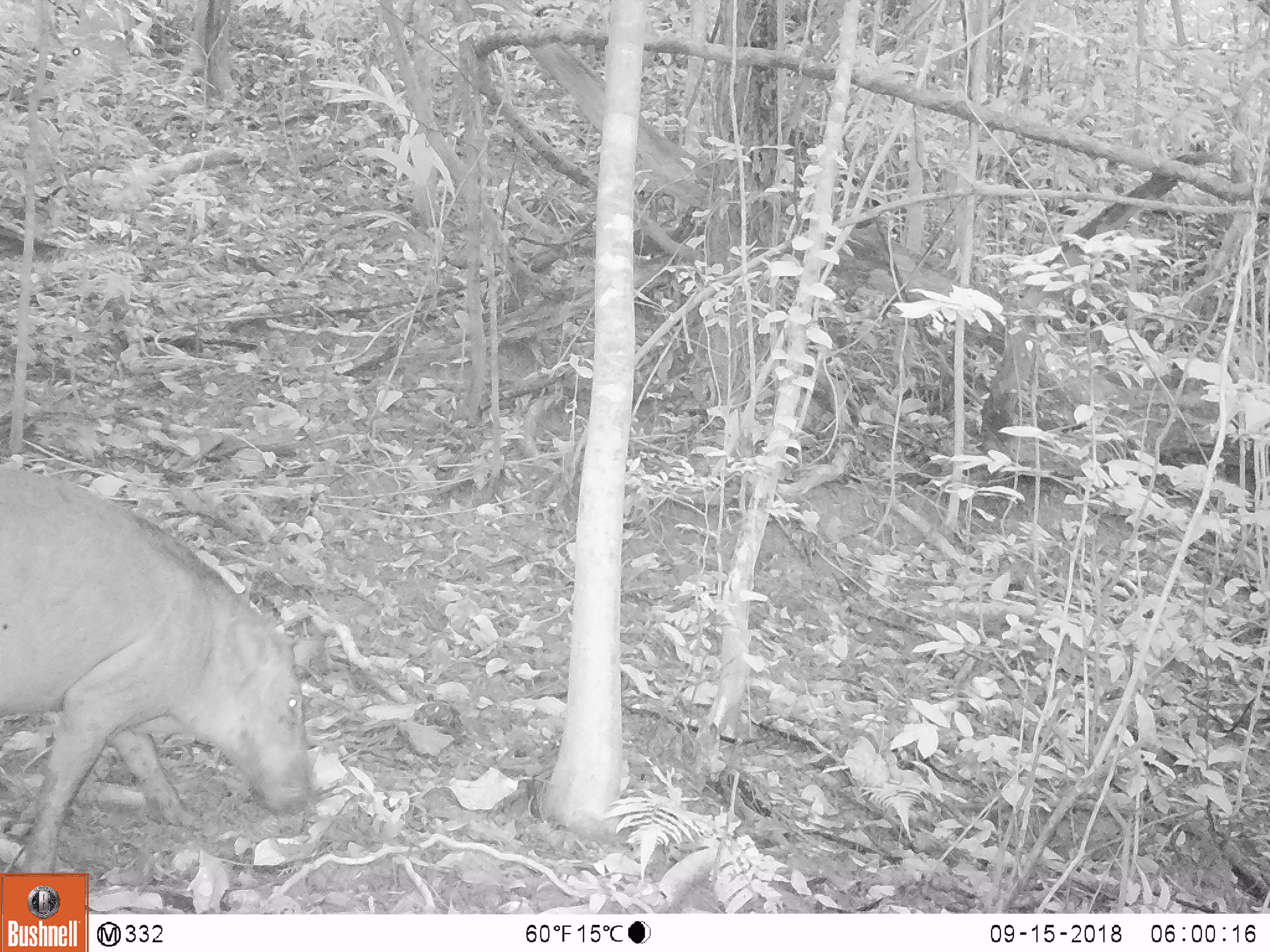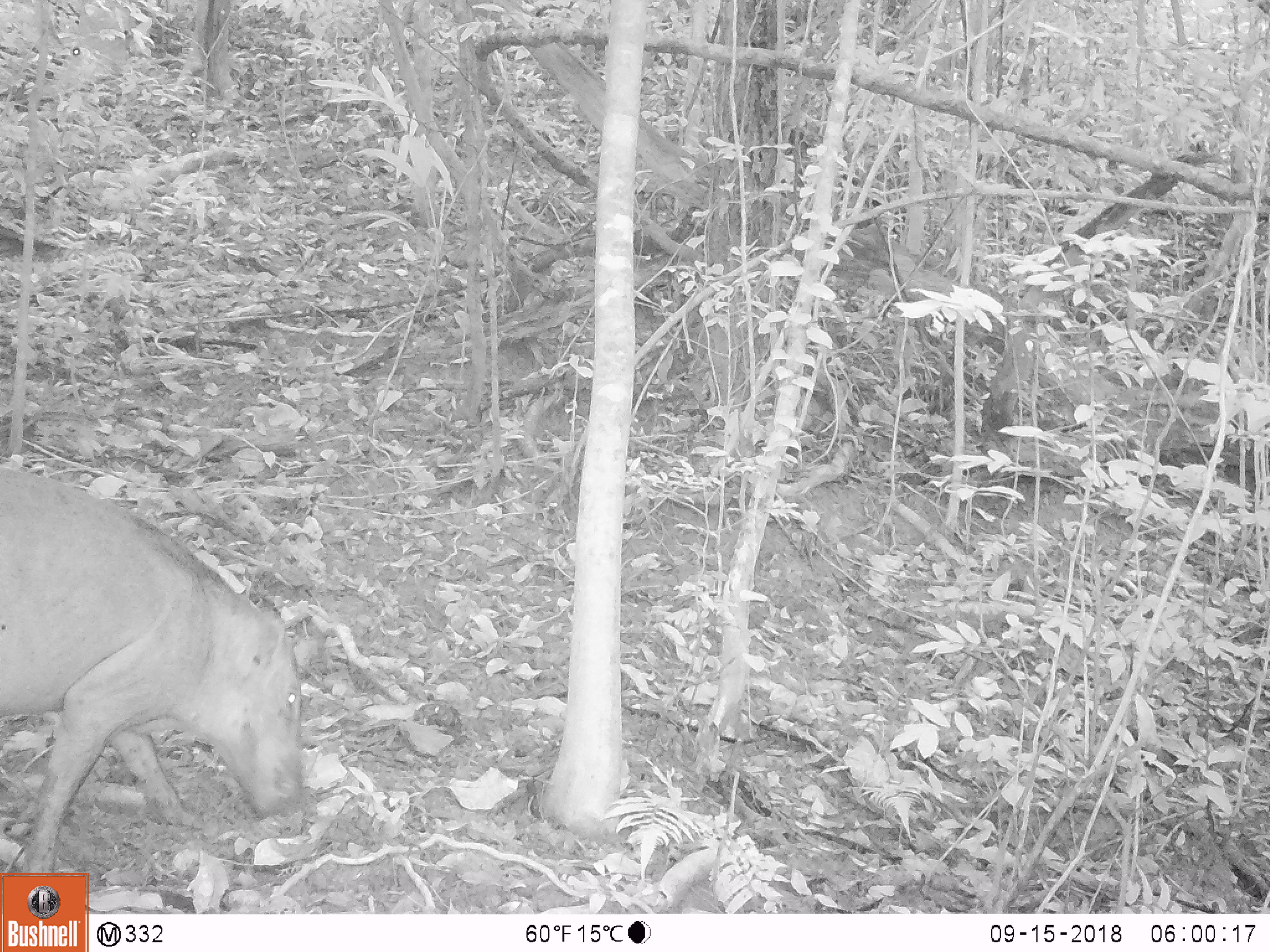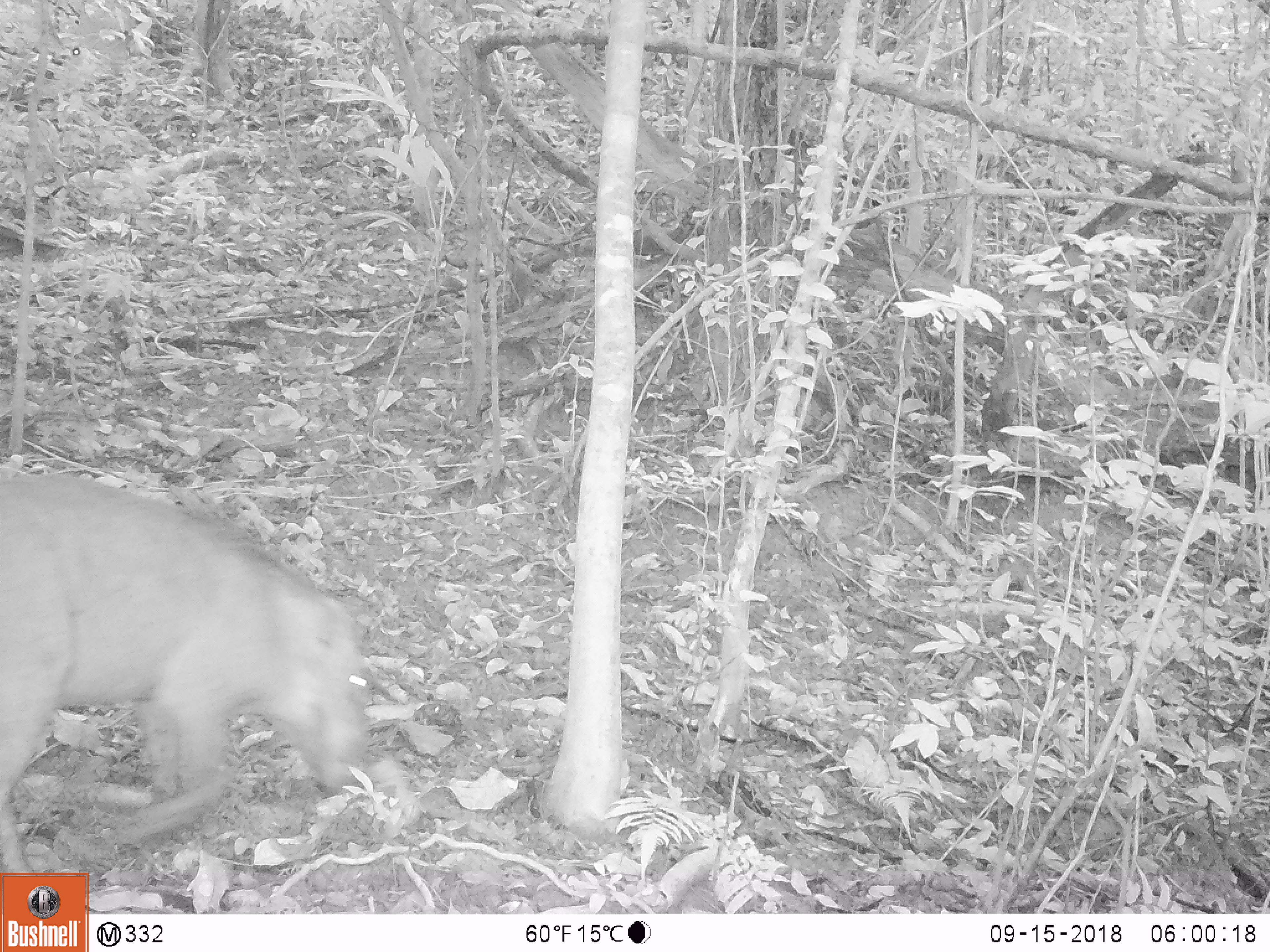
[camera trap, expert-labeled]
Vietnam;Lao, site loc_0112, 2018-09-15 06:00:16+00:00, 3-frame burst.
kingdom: Animalia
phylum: Chordata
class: Mammalia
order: Artiodactyla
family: Suidae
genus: Sus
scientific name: Sus scrofa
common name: eurasian wild pig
Eurasian wild pig (Sus scrofa). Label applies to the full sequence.